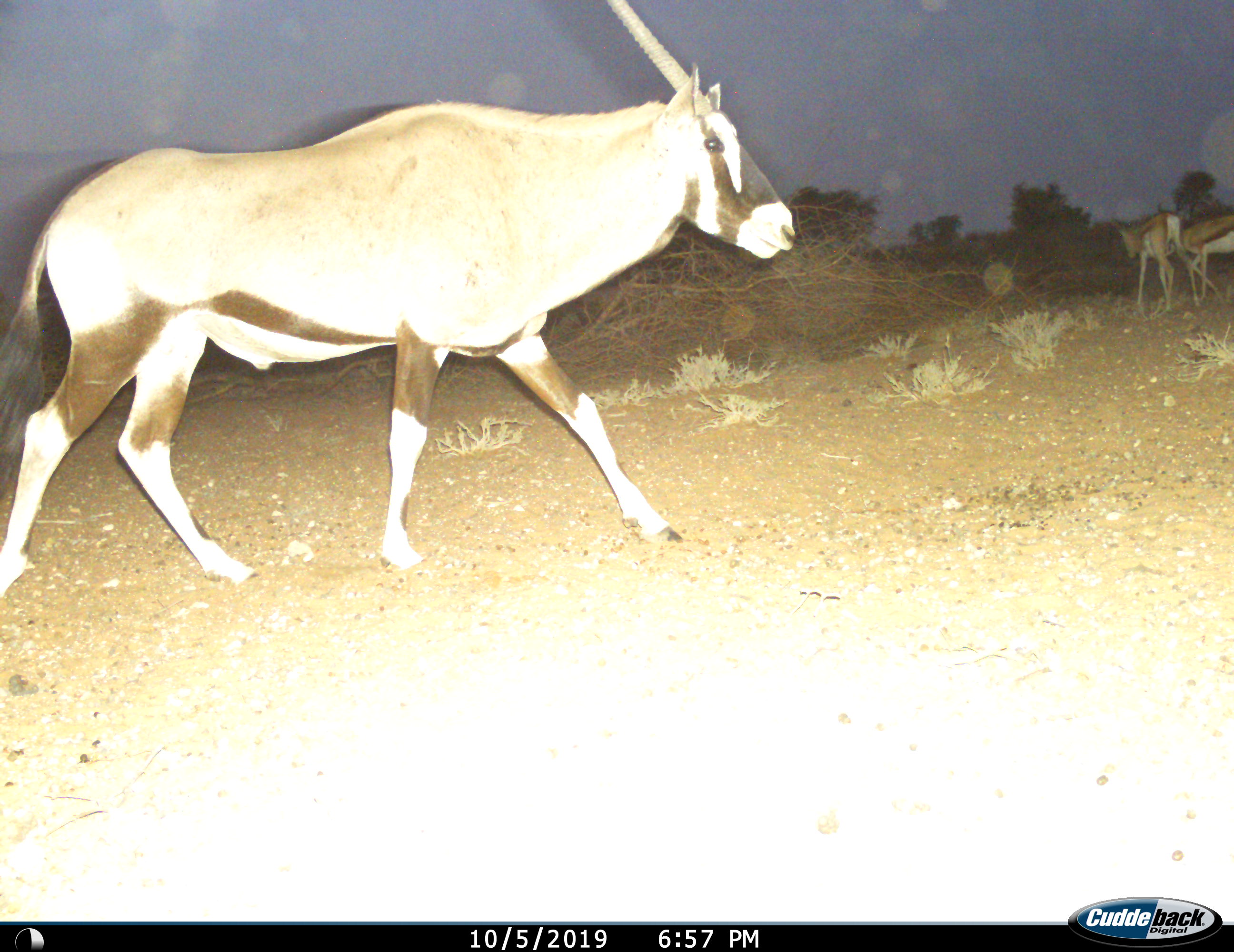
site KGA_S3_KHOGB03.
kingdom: Animalia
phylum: Chordata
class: Mammalia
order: Artiodactyla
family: Bovidae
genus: Oryx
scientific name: Oryx gazella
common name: gemsbok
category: oryx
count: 1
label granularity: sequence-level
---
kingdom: Animalia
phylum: Chordata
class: Mammalia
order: Artiodactyla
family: Bovidae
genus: Antidorcas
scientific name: Antidorcas marsupialis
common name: springbok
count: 2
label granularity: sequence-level